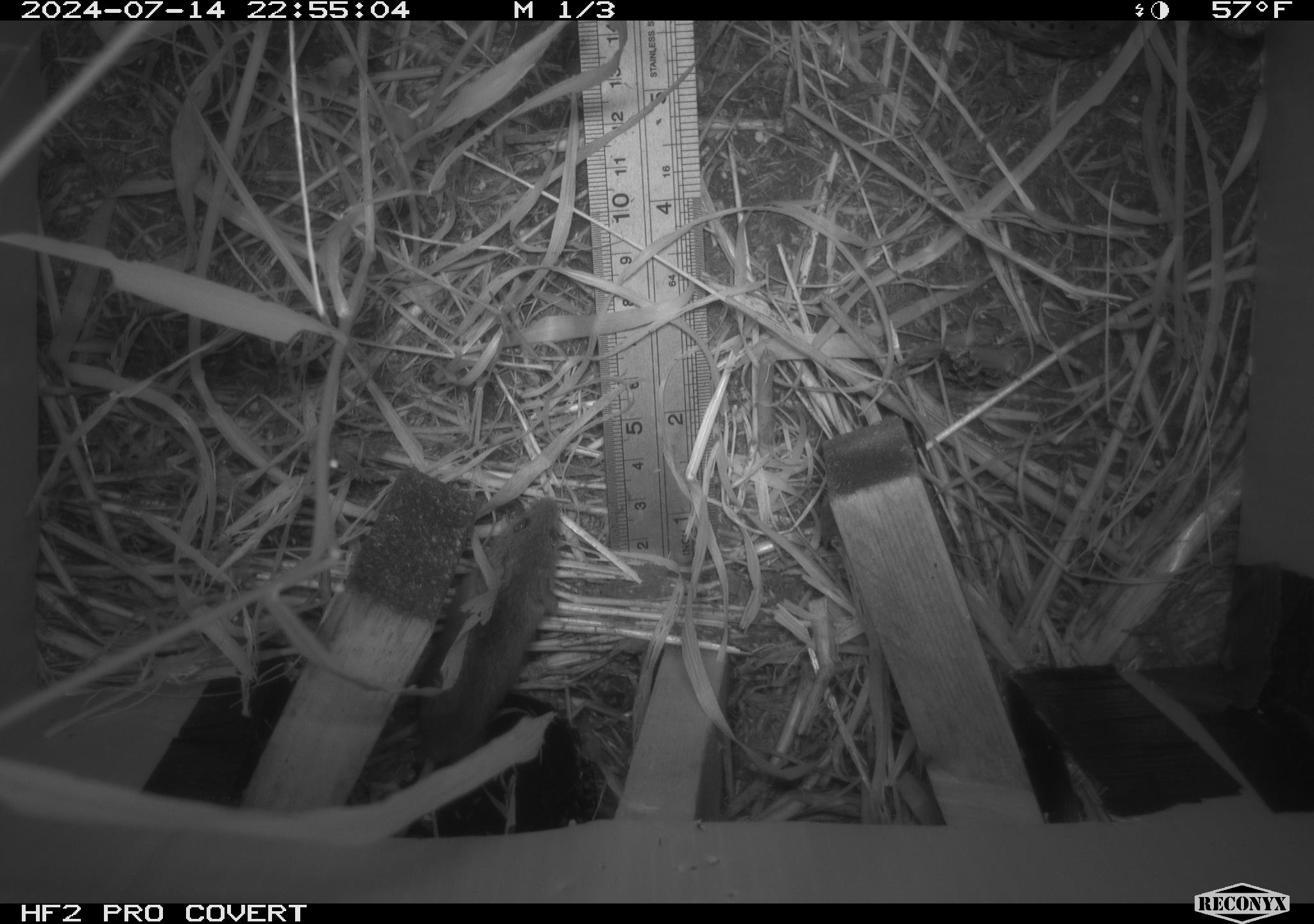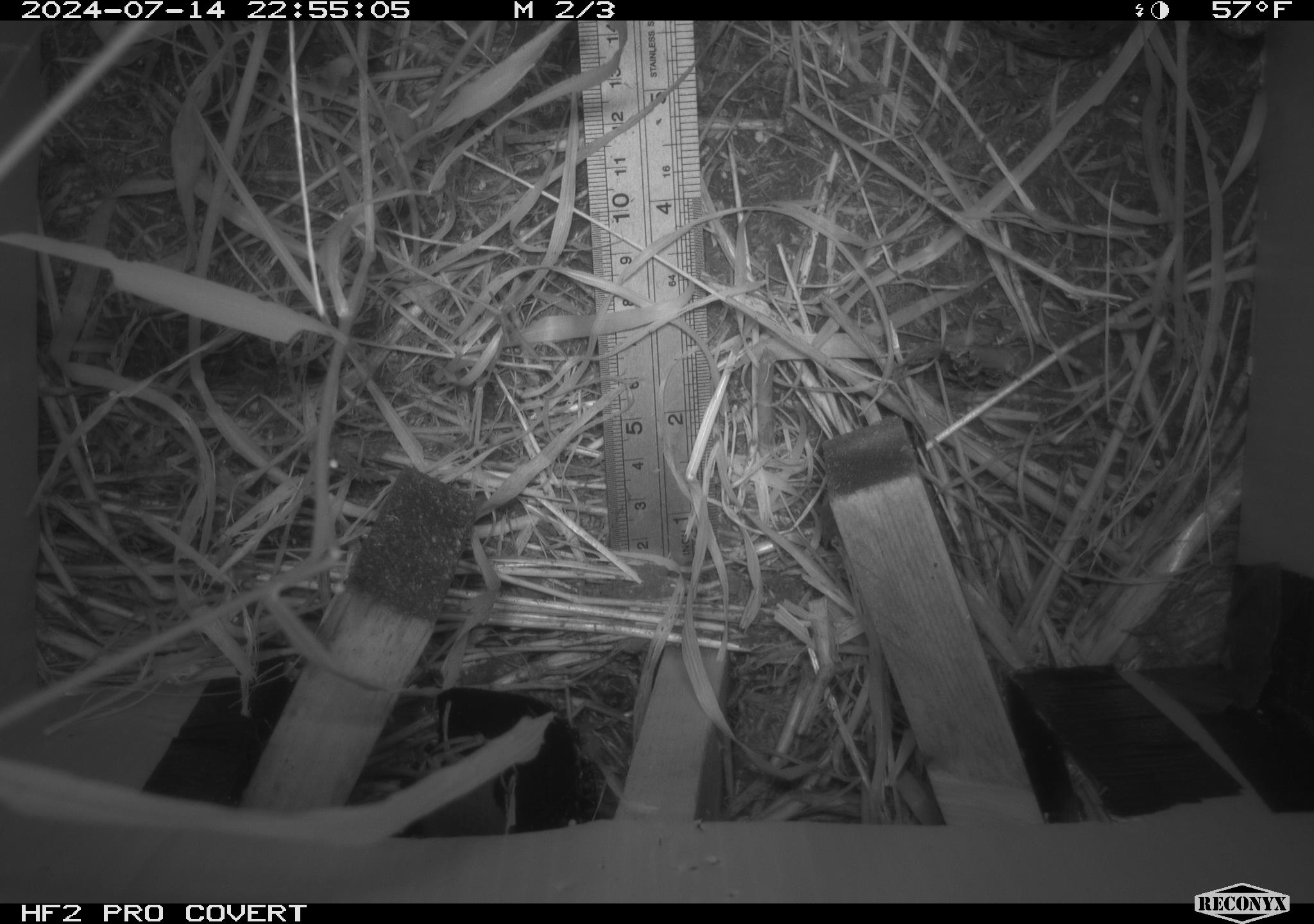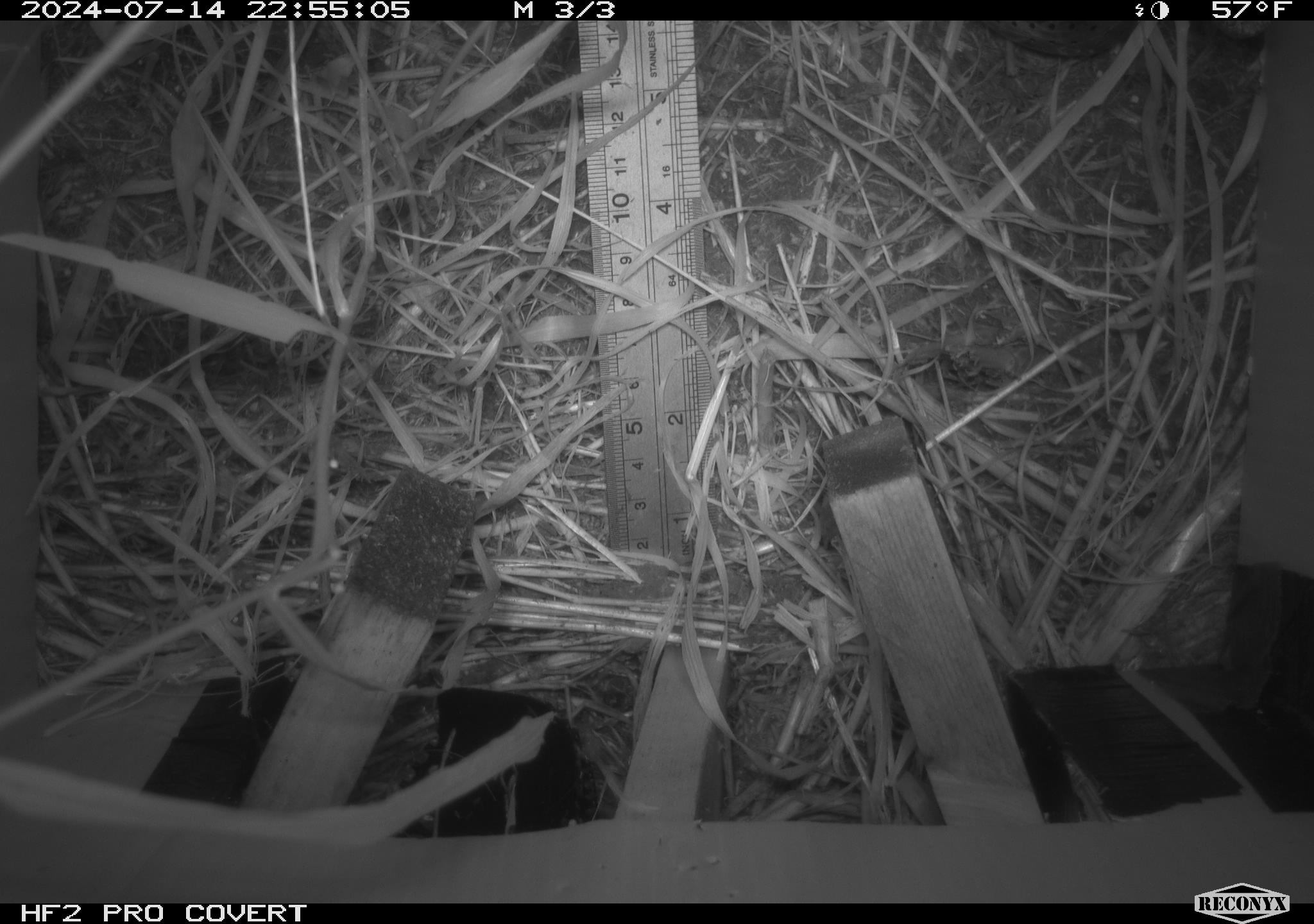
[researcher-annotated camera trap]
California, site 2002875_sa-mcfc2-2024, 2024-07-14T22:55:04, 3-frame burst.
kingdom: Animalia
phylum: Chordata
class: Mammalia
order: Rodentia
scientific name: Rodentia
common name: rodent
Rodent (Rodentia).